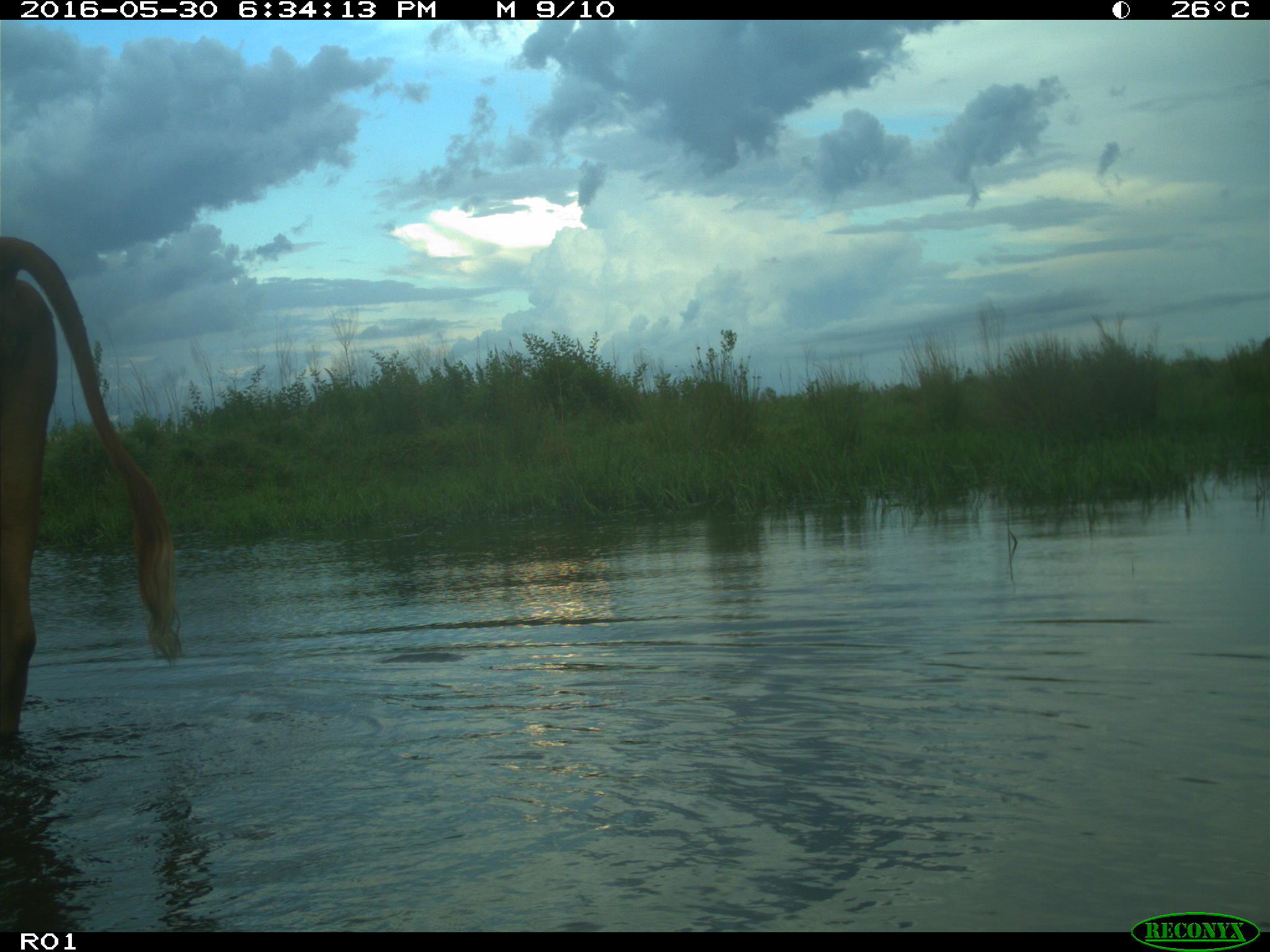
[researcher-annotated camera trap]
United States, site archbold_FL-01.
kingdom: Animalia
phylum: Chordata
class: Mammalia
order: Artiodactyla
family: Bovidae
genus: Bos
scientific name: Bos taurus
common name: domestic cow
Bos taurus (domestic cow).